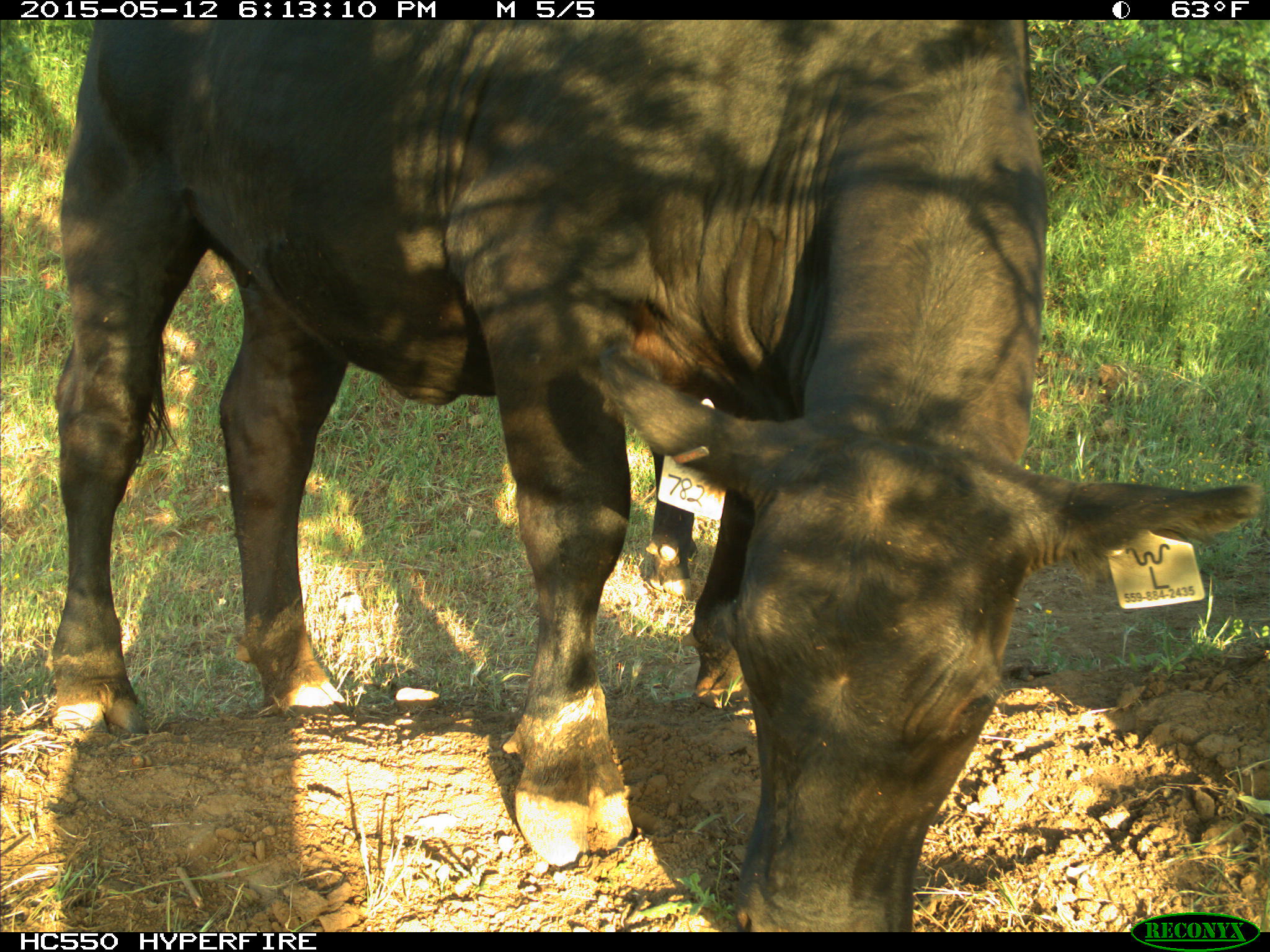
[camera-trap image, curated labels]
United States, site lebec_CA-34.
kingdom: Animalia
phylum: Chordata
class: Mammalia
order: Artiodactyla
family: Bovidae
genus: Bos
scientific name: Bos taurus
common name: domestic cow